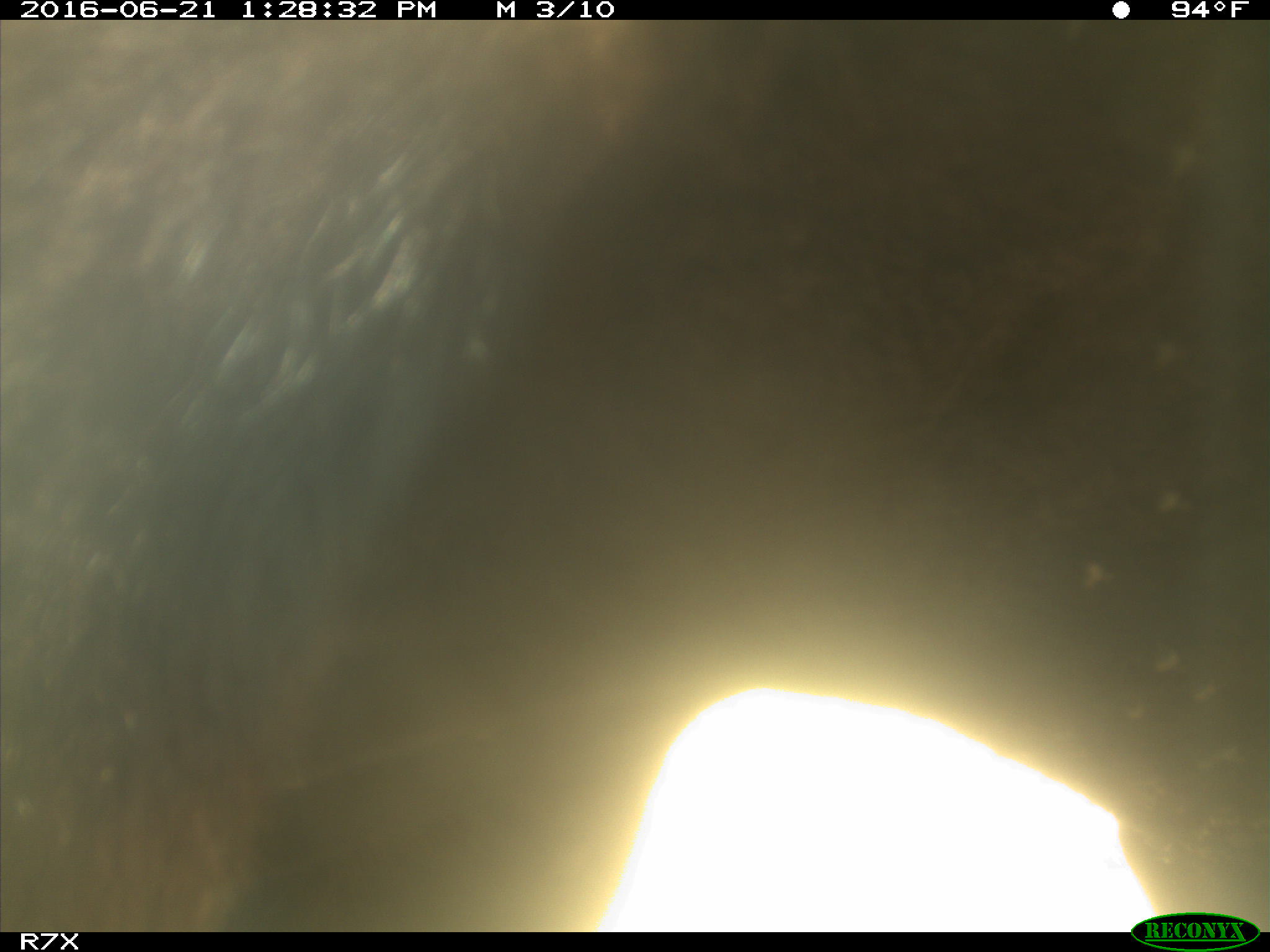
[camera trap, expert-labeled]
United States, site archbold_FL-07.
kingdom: Animalia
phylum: Chordata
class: Mammalia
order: Artiodactyla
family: Bovidae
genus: Bos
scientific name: Bos taurus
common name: domestic cow